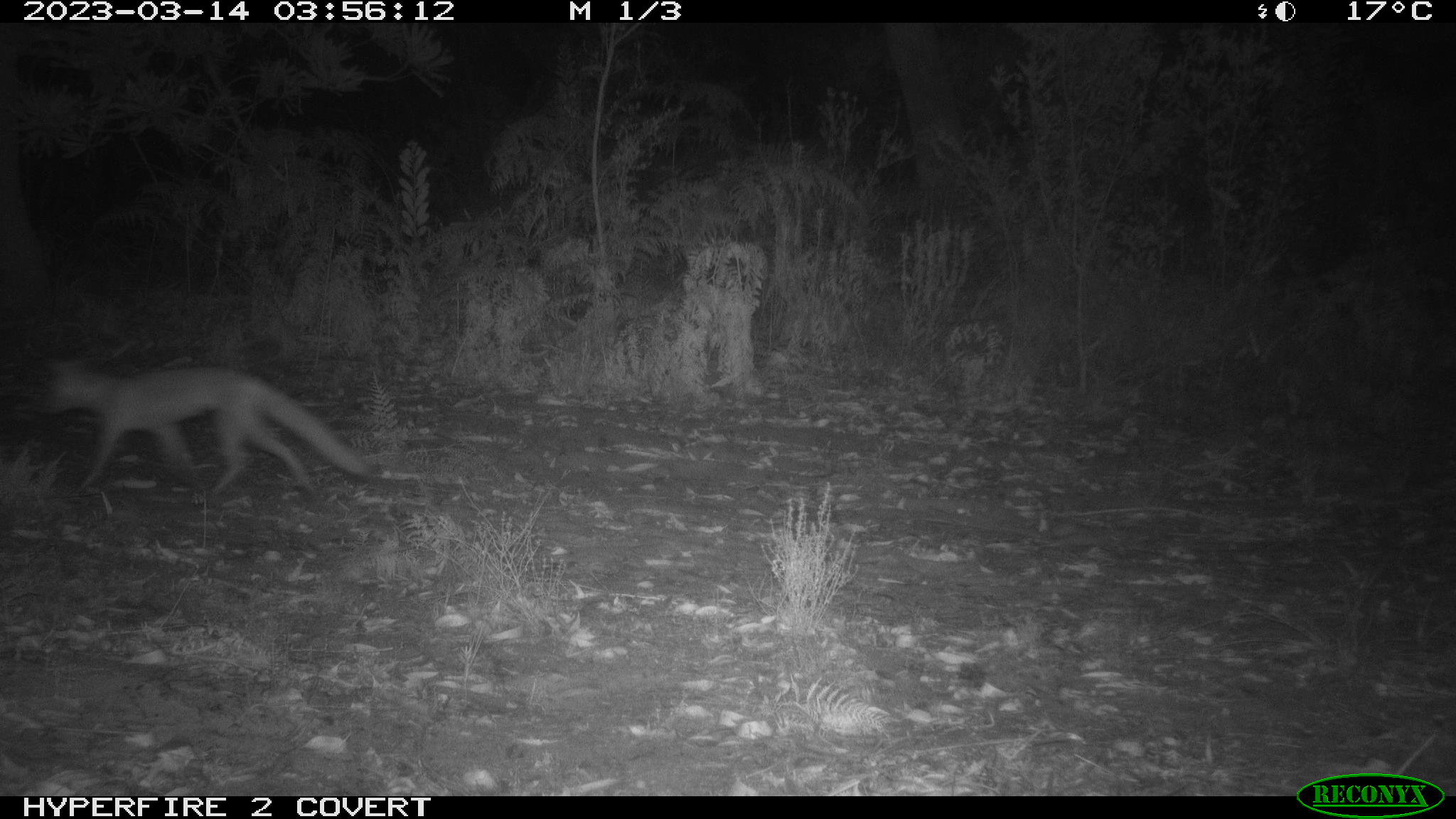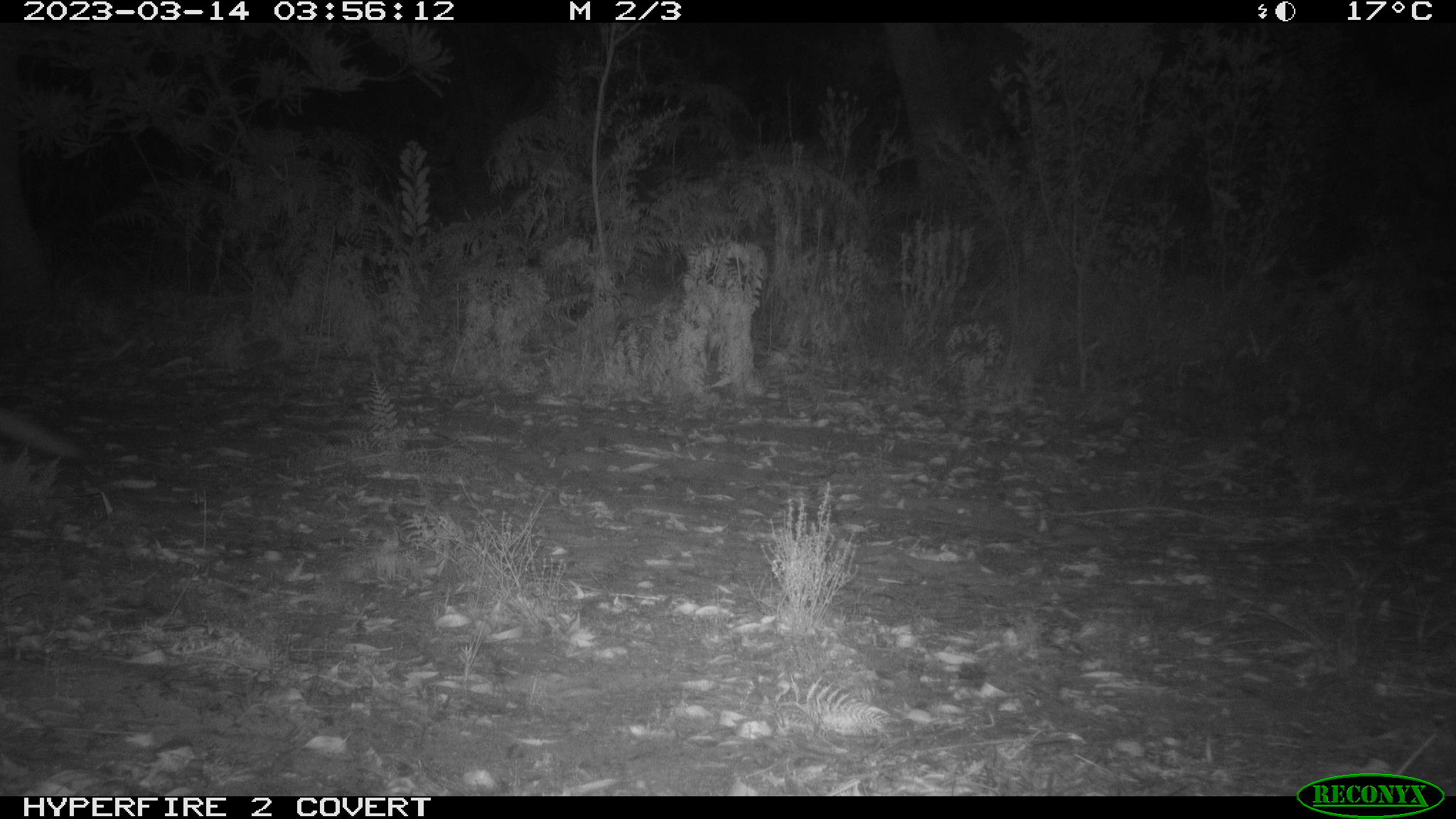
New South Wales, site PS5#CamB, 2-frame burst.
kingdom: Animalia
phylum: Chordata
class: Mammalia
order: Carnivora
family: Canidae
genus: Vulpes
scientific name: Vulpes vulpes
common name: red fox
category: fox